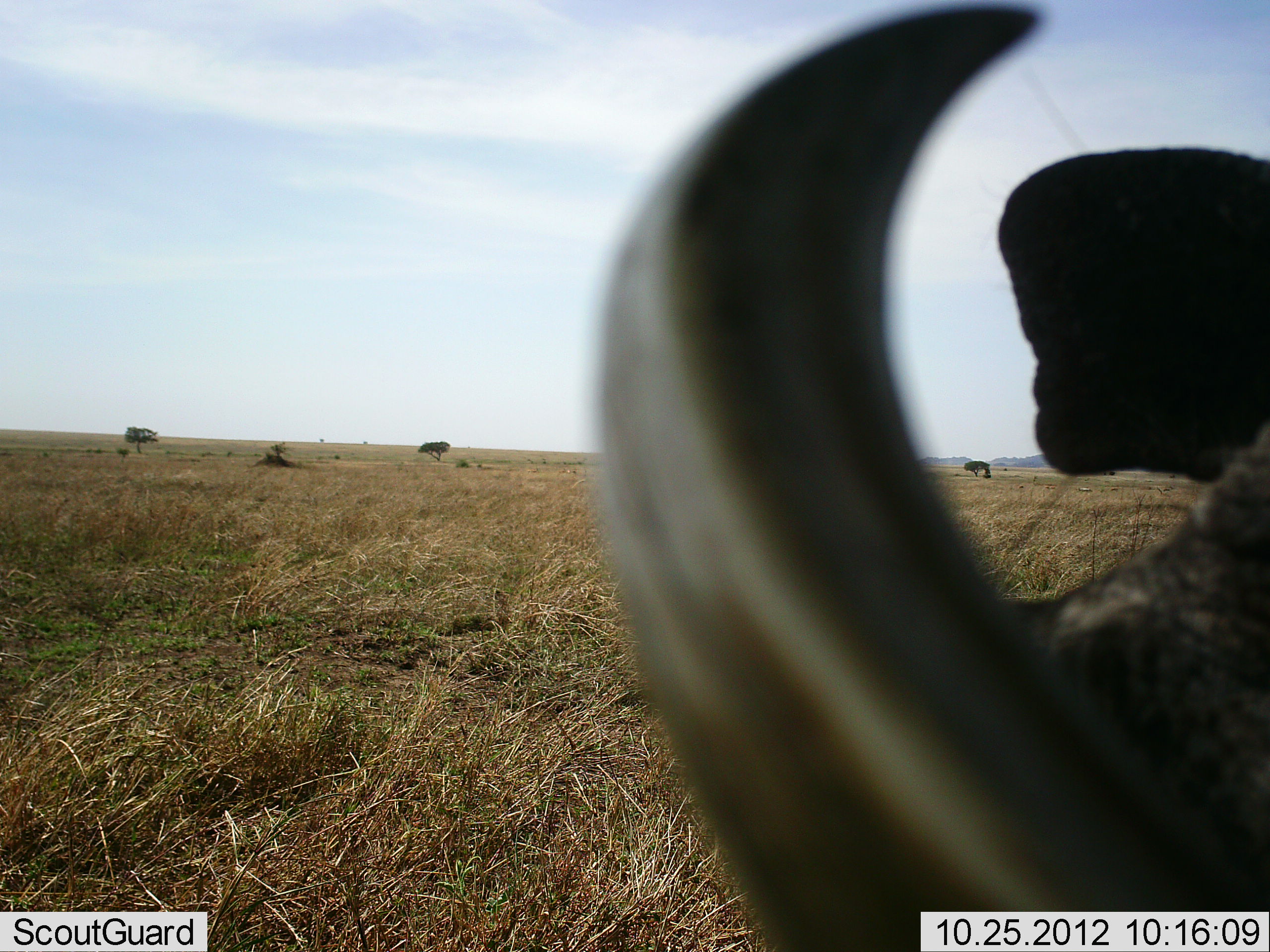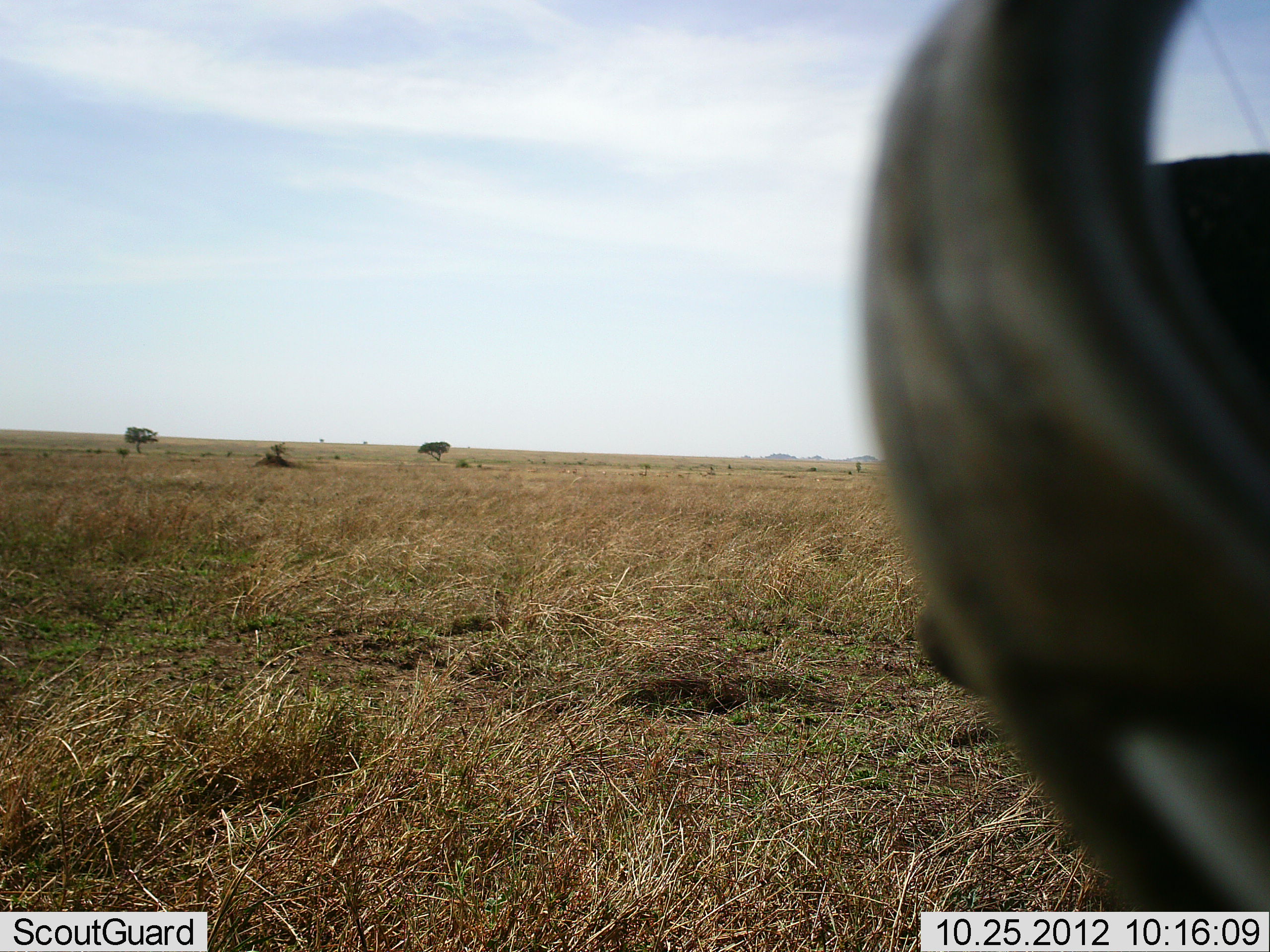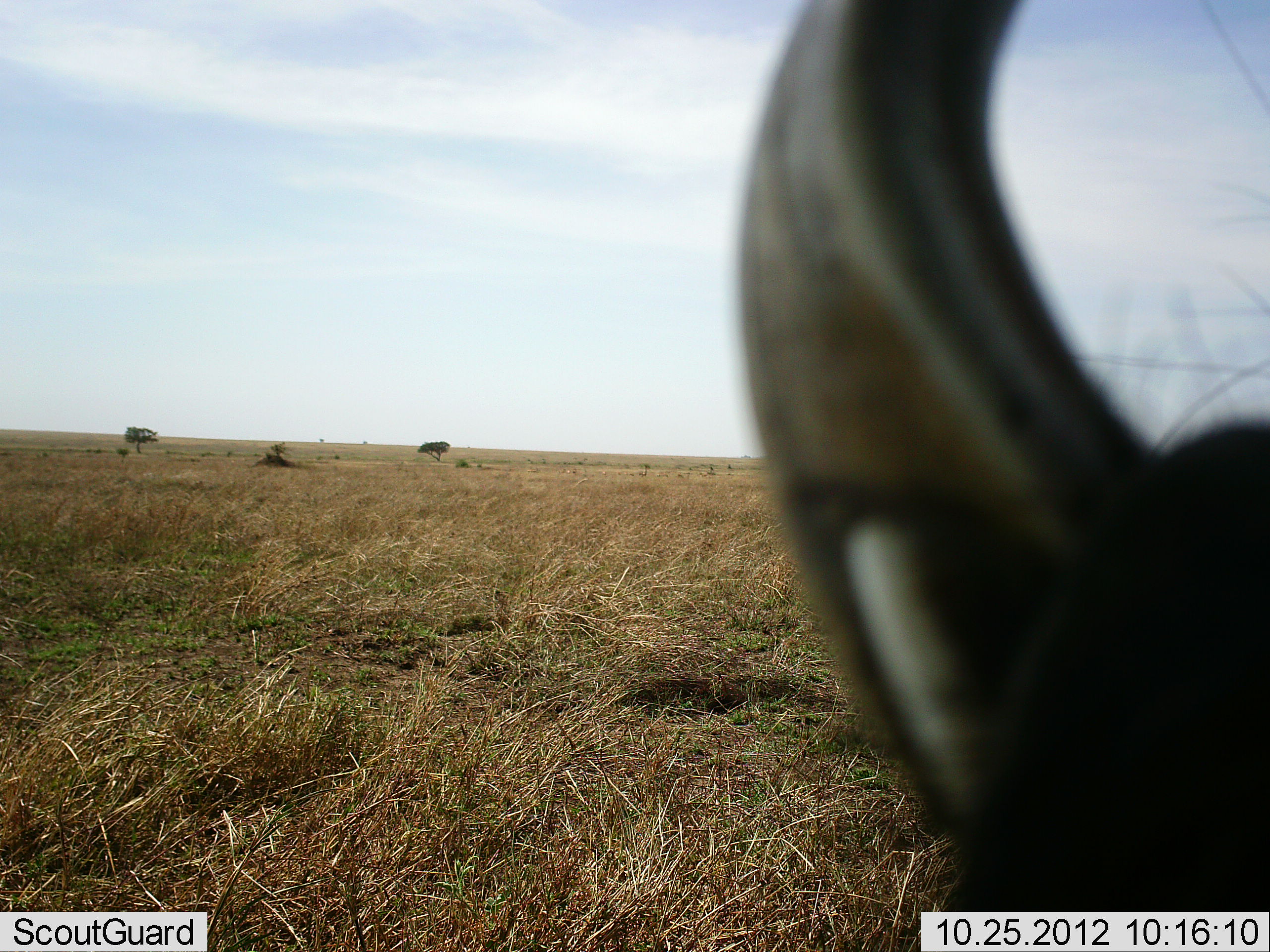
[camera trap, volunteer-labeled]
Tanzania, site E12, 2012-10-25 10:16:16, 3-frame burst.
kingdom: Animalia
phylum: Chordata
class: Mammalia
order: Artiodactyla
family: Bovidae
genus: Connochaetes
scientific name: Connochaetes taurinus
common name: blue wildebeest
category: wildebeest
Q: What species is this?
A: Wildebeest (blue wildebeest) (Connochaetes taurinus).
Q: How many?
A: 1.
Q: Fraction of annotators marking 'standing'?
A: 60%.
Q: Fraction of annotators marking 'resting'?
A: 20%.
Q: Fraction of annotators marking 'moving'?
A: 20%.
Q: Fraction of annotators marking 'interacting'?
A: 0%.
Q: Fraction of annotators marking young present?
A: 0%.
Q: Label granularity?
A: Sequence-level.